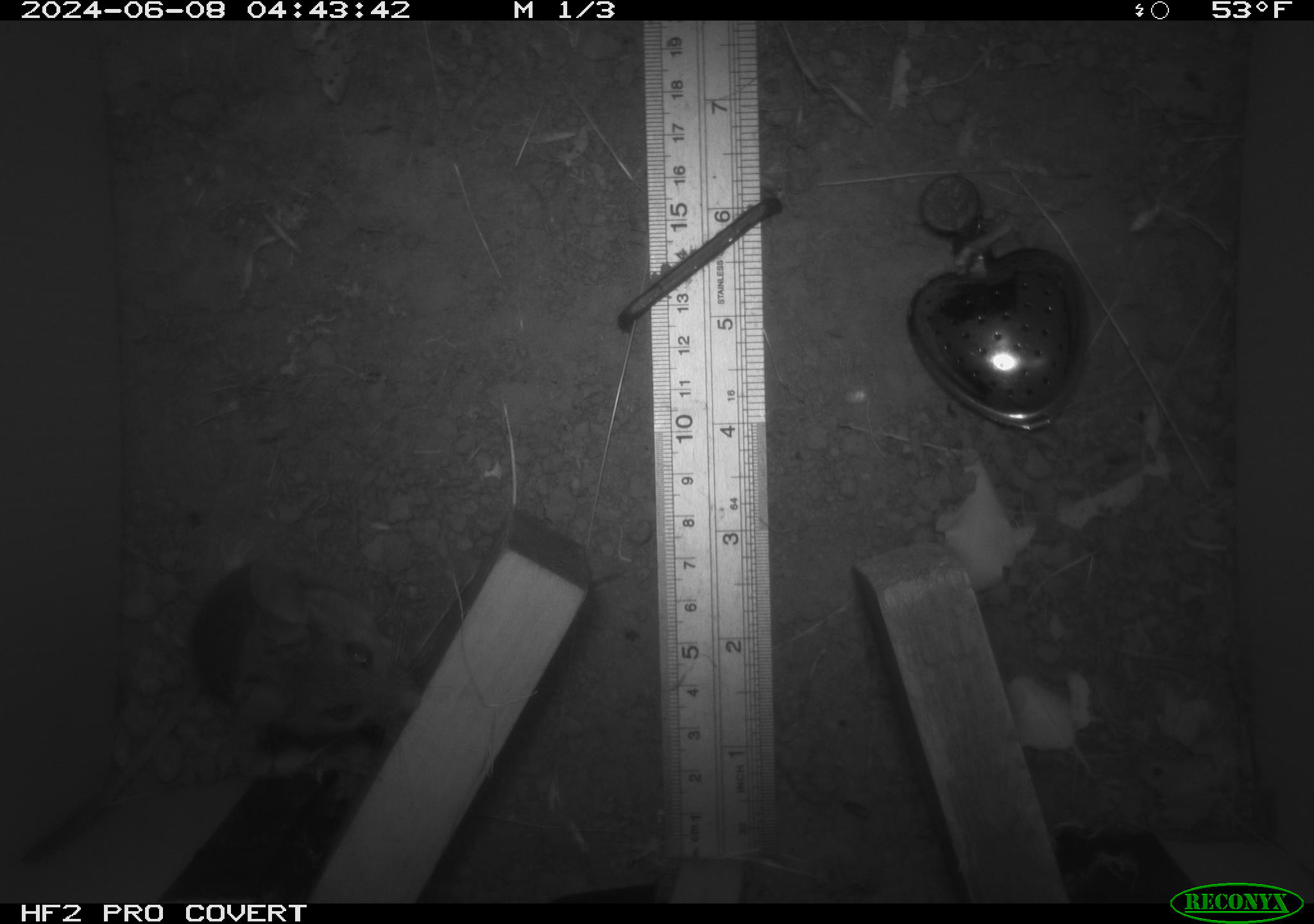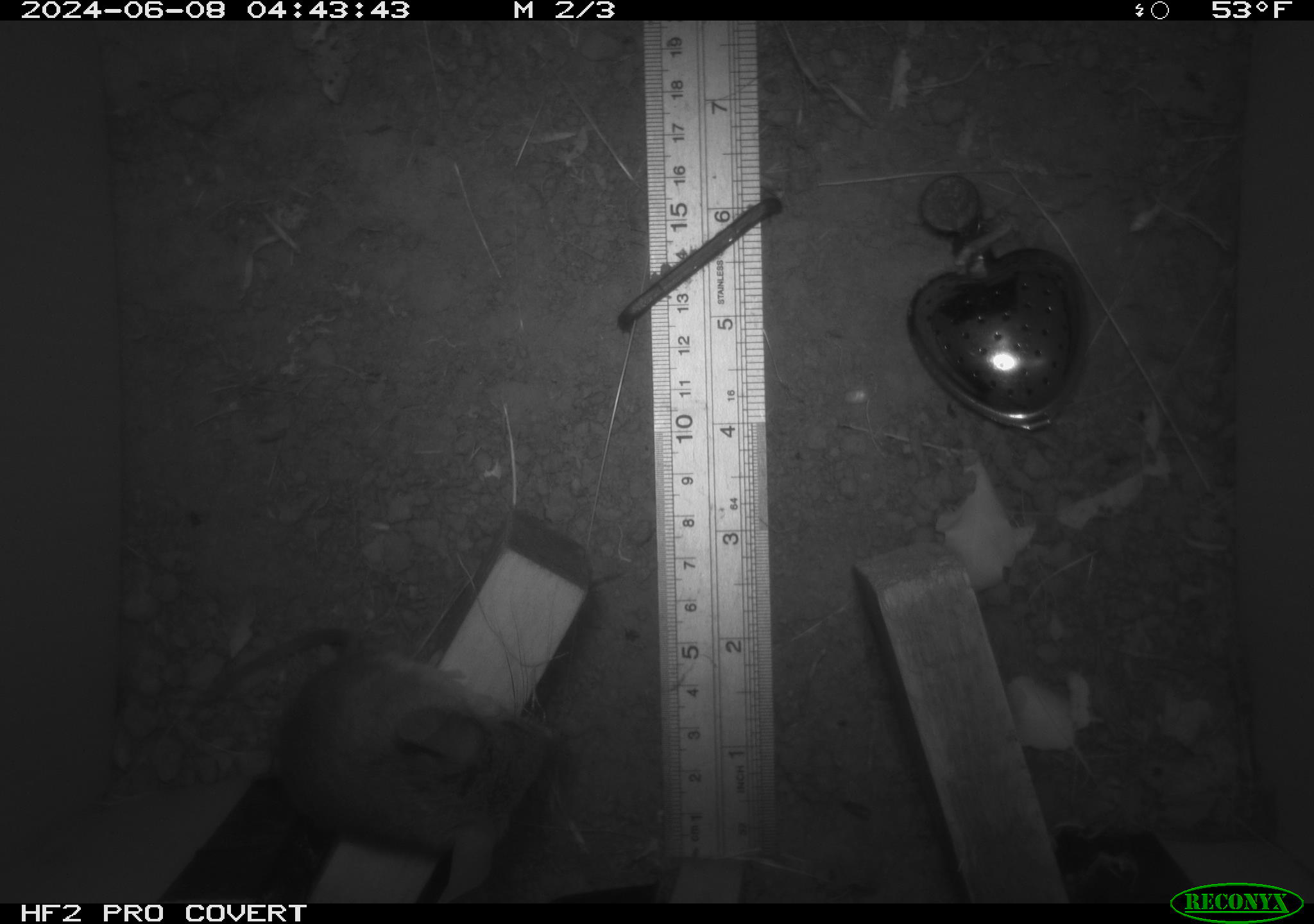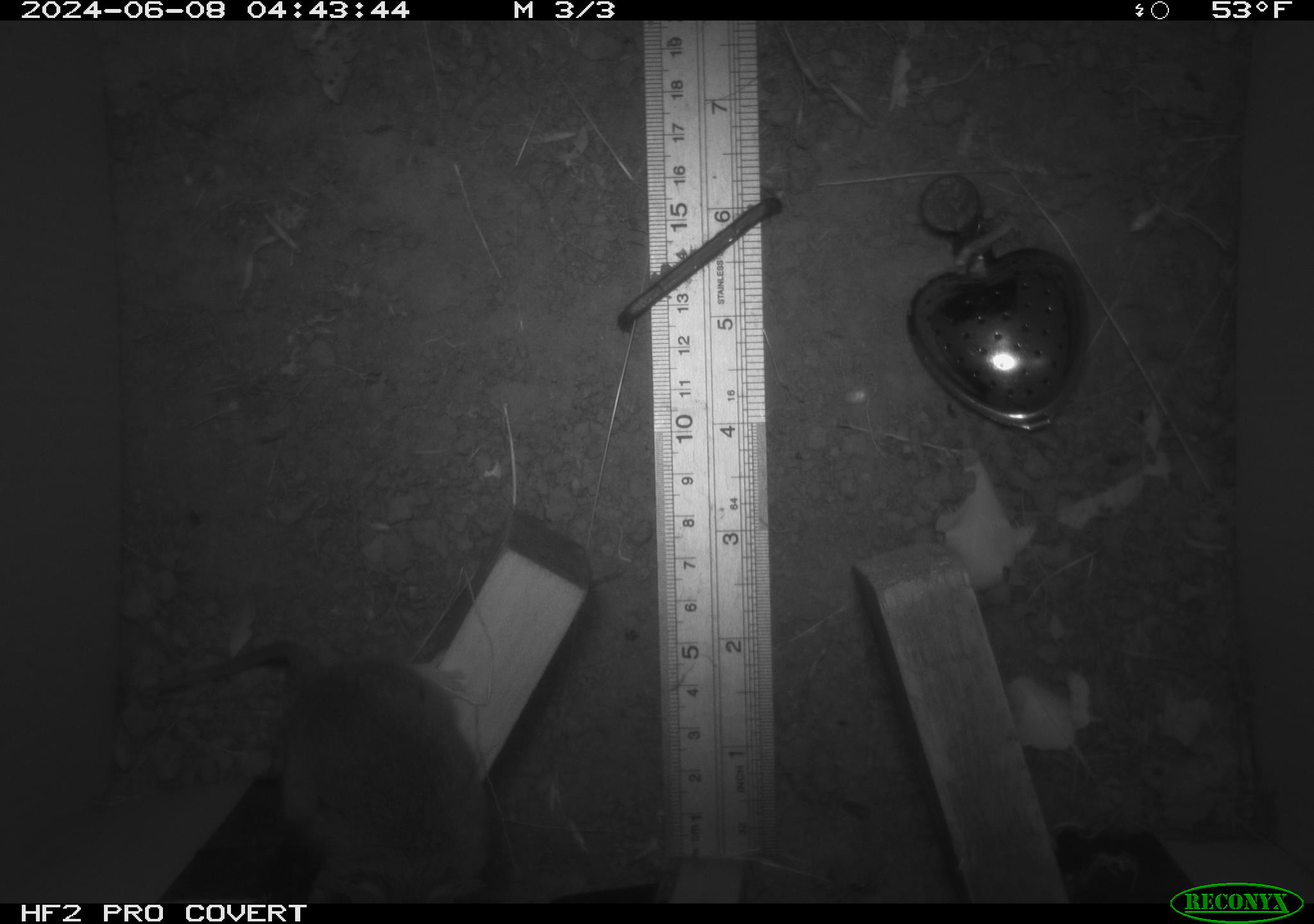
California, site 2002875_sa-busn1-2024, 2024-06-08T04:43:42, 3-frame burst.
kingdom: Animalia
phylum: Chordata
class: Mammalia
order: Rodentia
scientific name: Rodentia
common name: mouse species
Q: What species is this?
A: Mouse species (Rodentia).